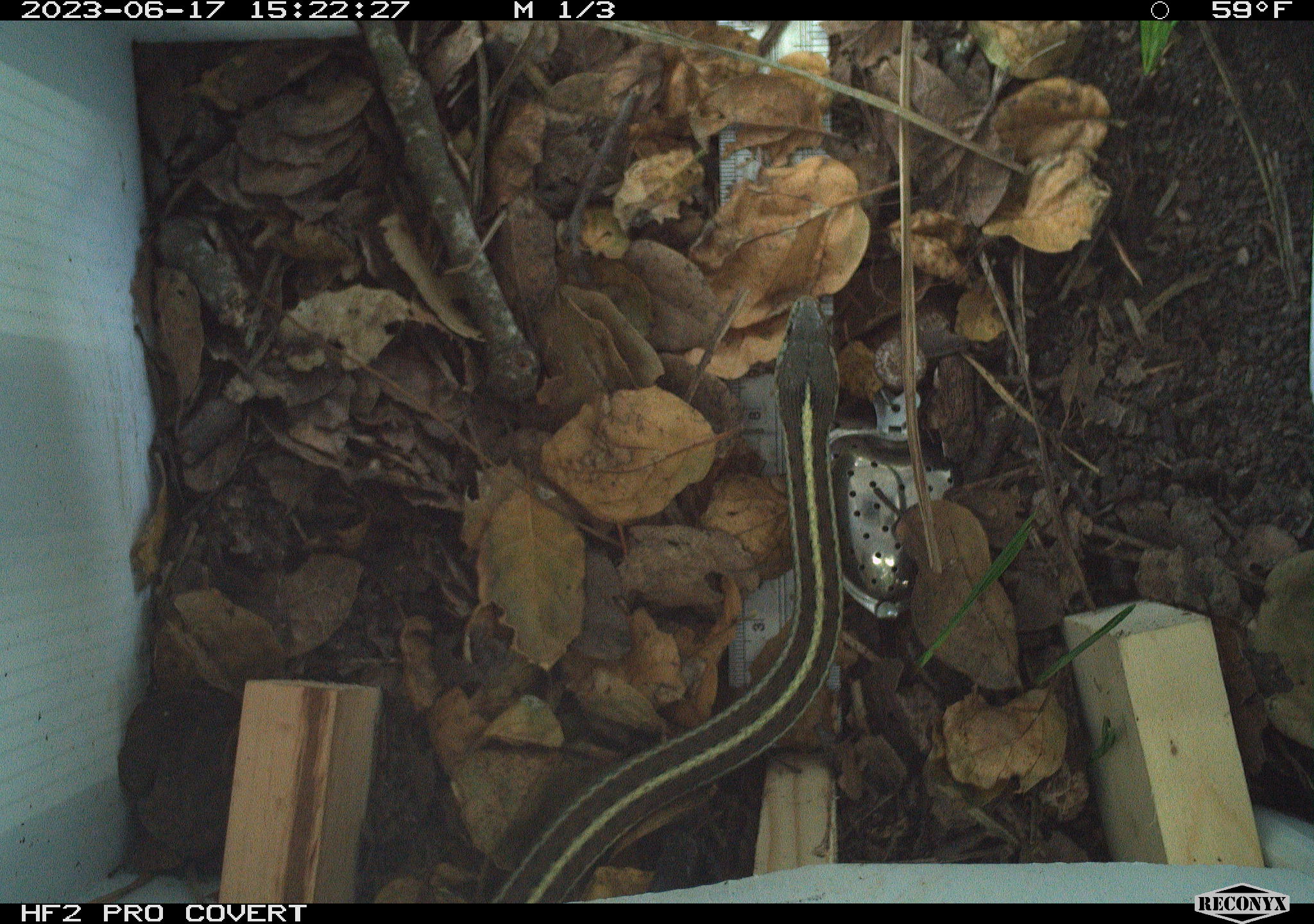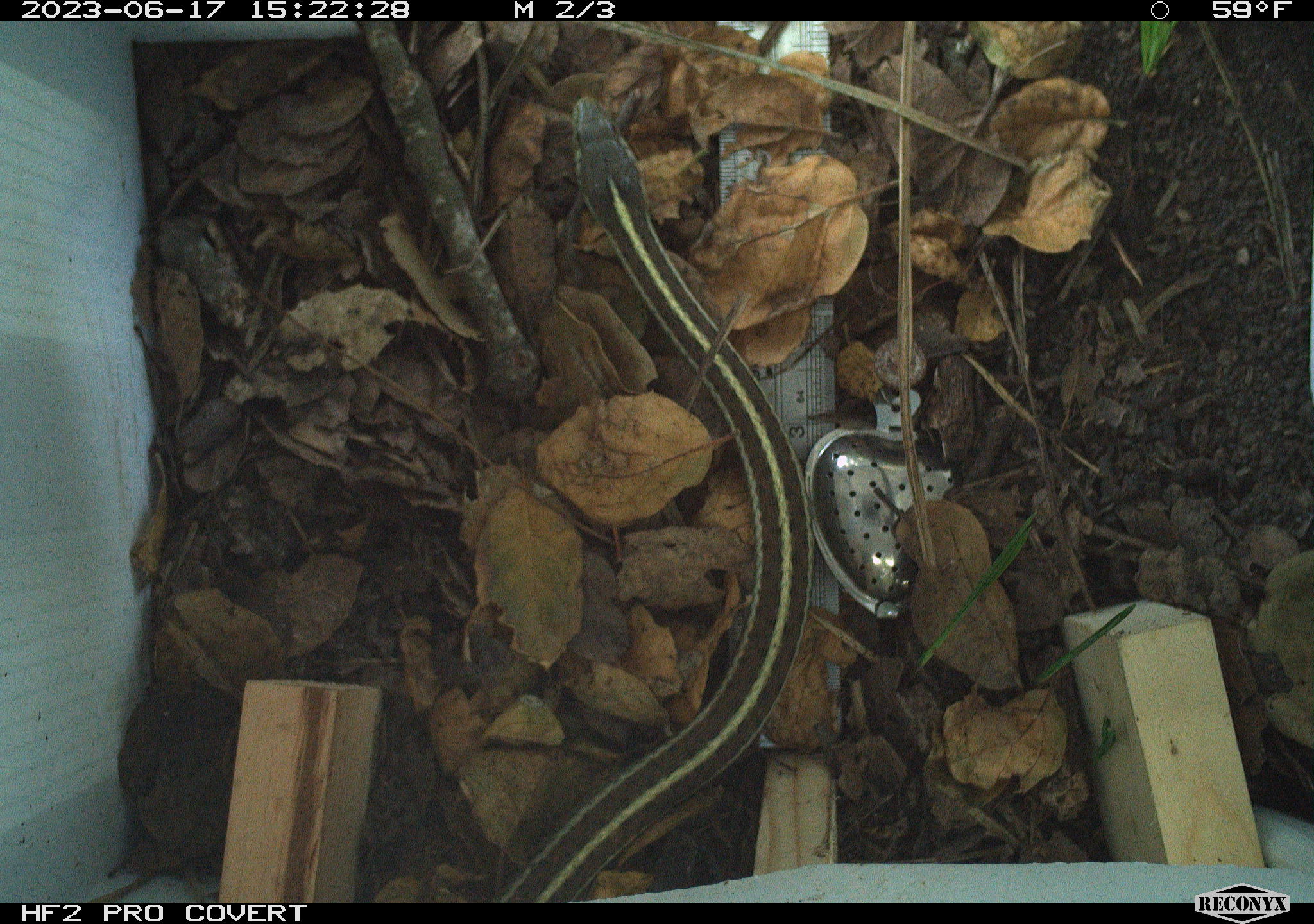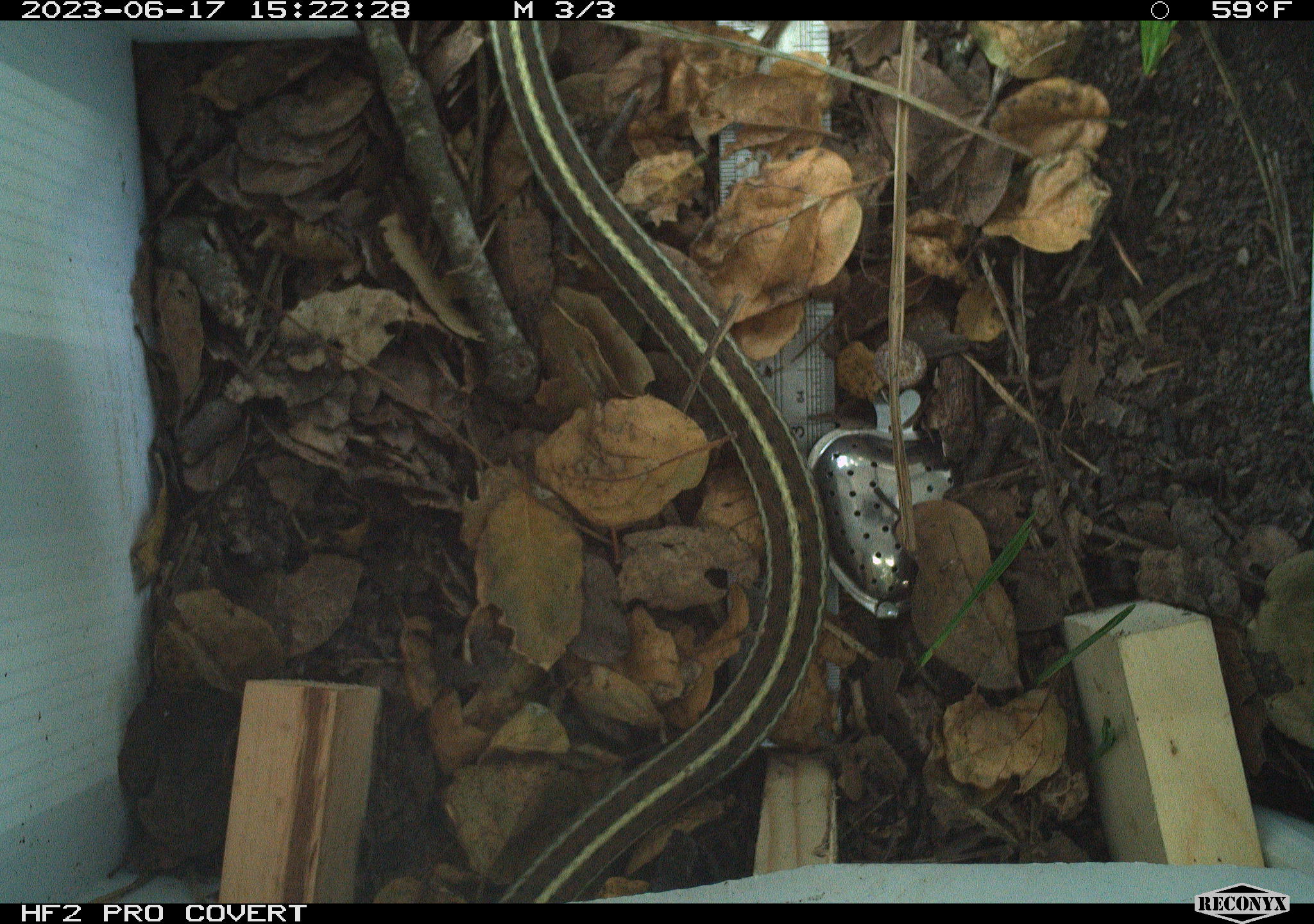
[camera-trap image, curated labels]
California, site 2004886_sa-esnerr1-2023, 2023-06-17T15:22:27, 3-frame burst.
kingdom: Animalia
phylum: Chordata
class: Reptilia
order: Squamata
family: Colubridae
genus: Thamnophis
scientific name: Thamnophis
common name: american gartersnakes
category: thamnophis species